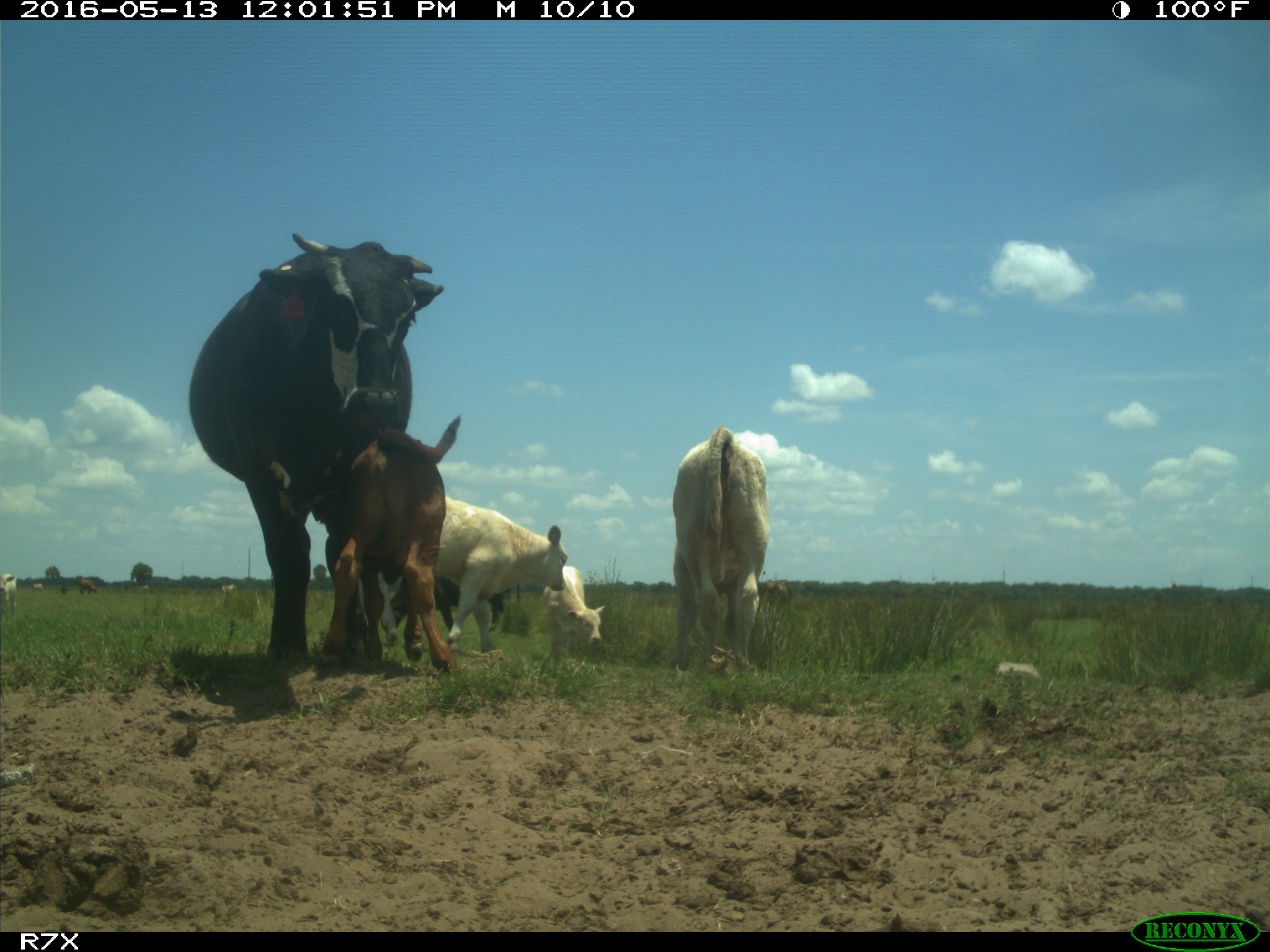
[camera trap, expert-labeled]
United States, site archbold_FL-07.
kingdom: Animalia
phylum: Chordata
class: Mammalia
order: Artiodactyla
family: Bovidae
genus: Bos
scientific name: Bos taurus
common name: domestic cow